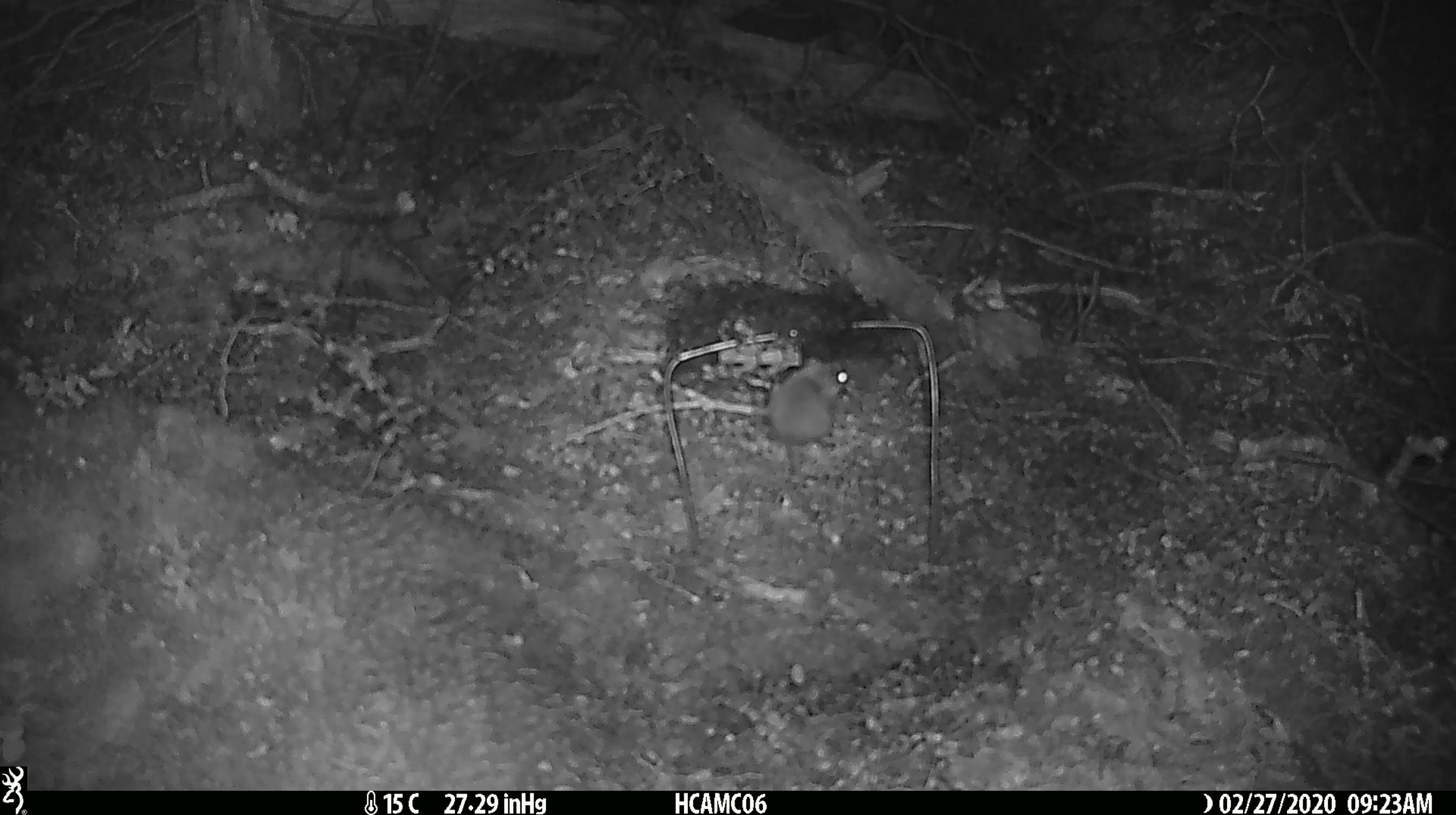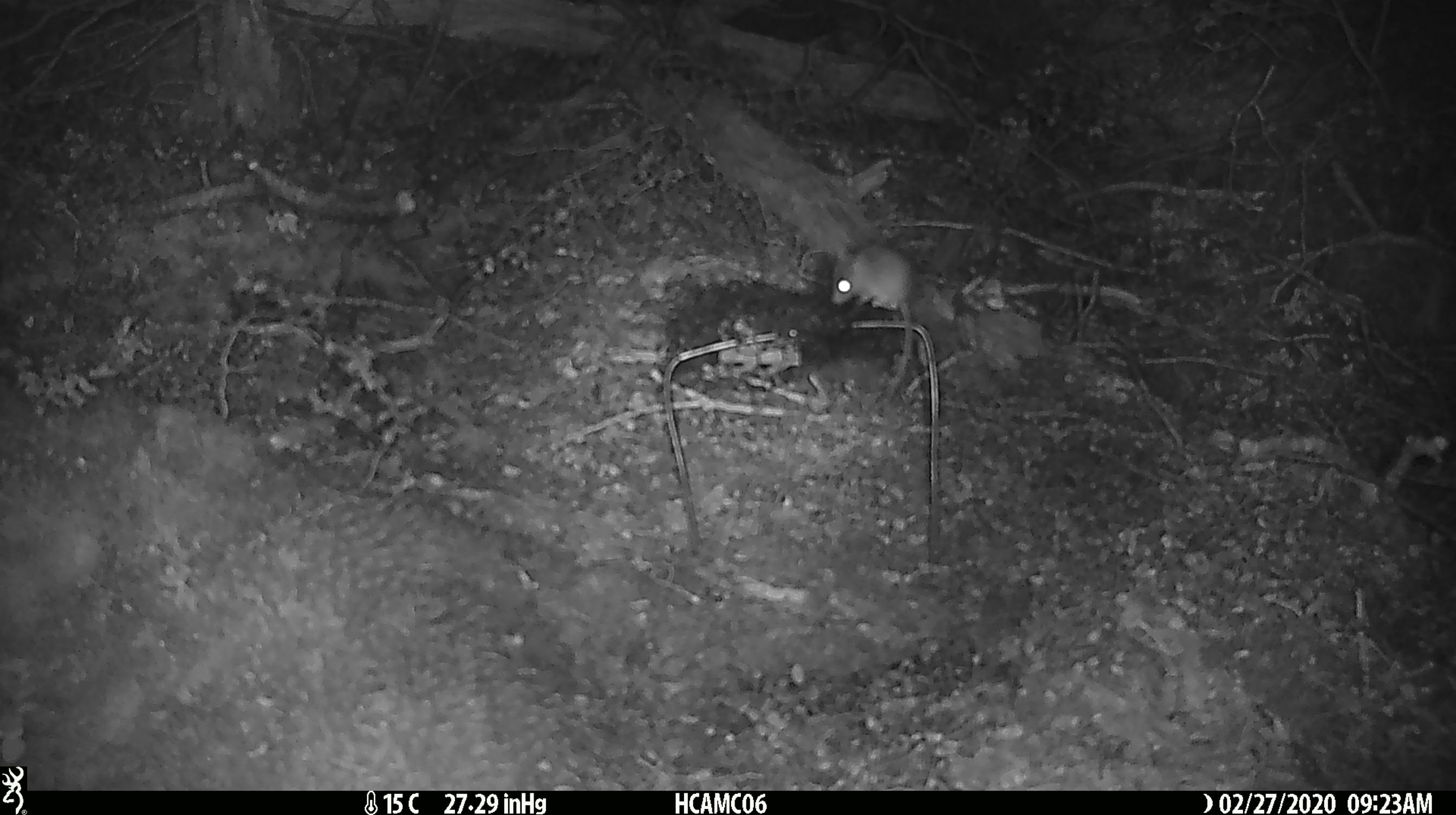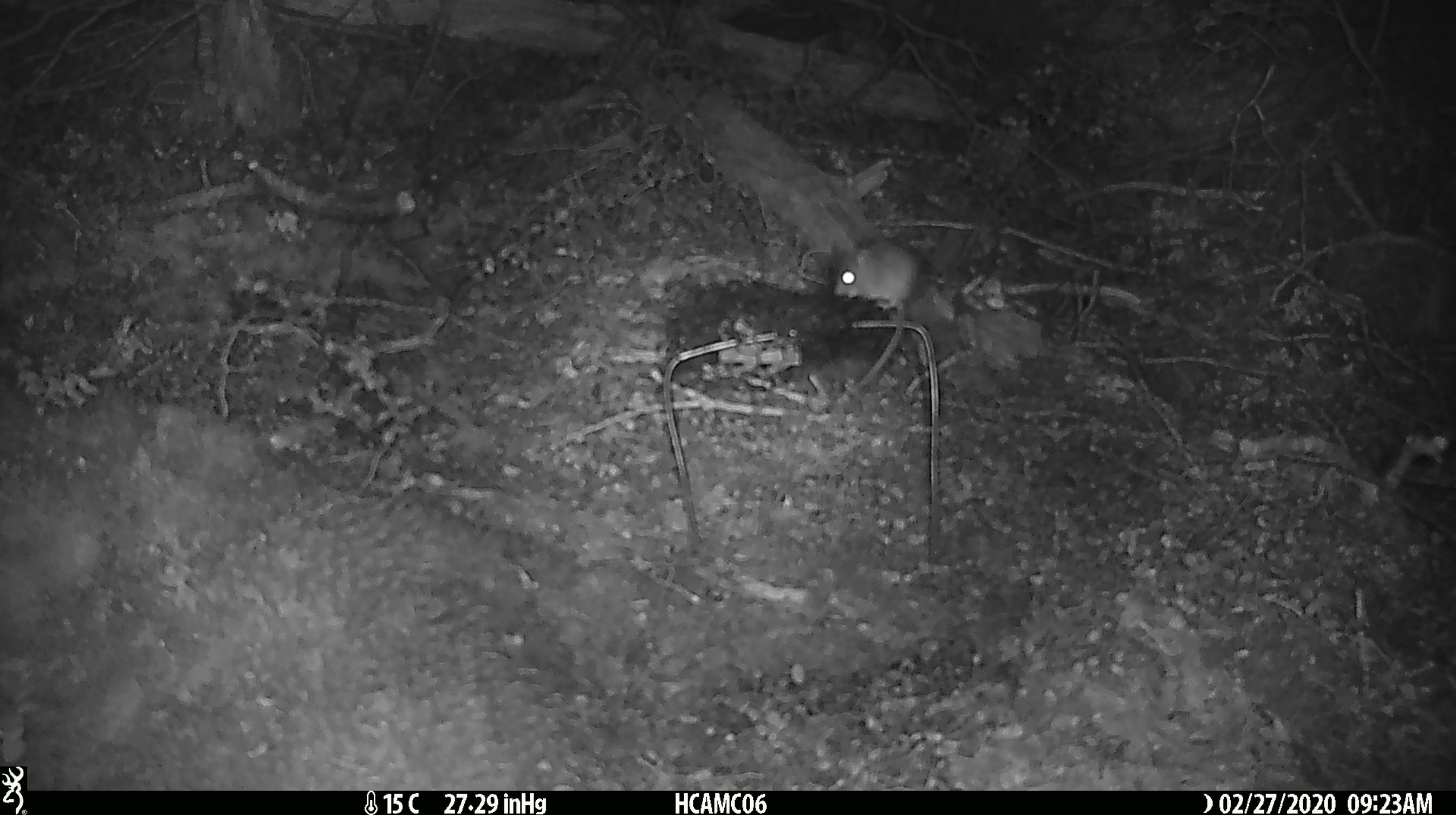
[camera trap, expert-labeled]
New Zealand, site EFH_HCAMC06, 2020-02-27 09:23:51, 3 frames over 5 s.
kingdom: Animalia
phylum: Chordata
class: Mammalia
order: Rodentia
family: Muridae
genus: Mus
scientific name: Mus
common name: mouse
Mouse (Mus).